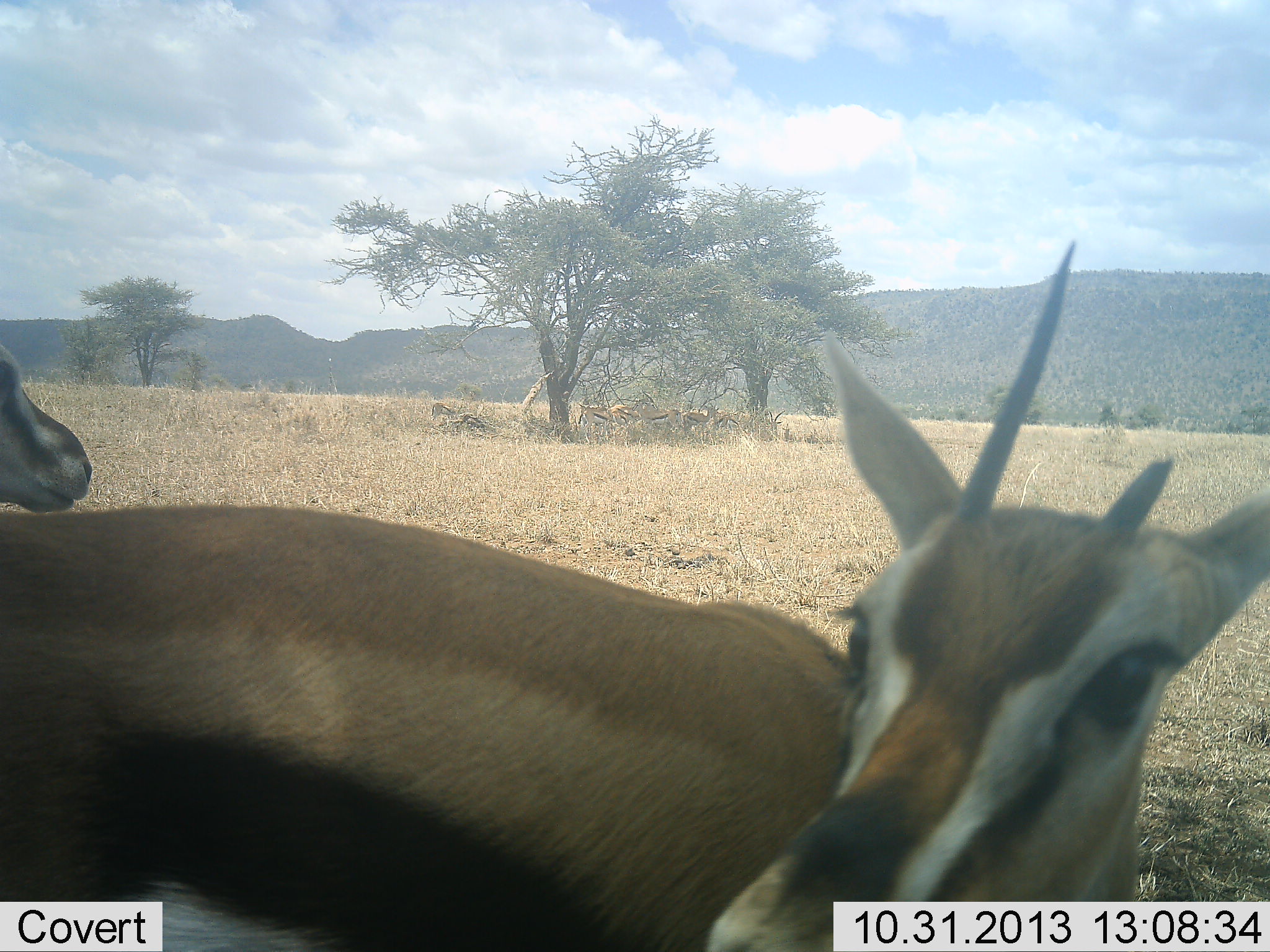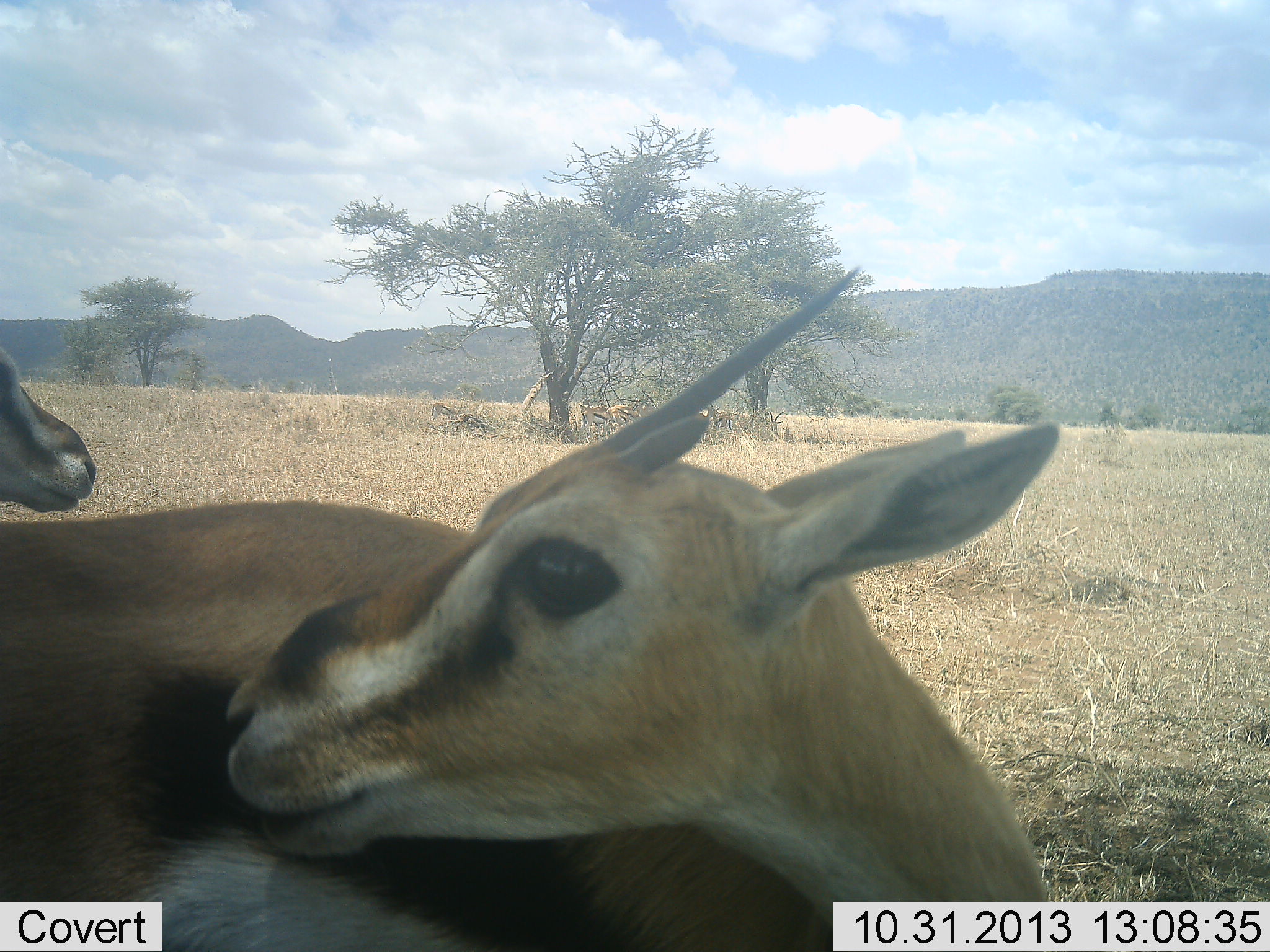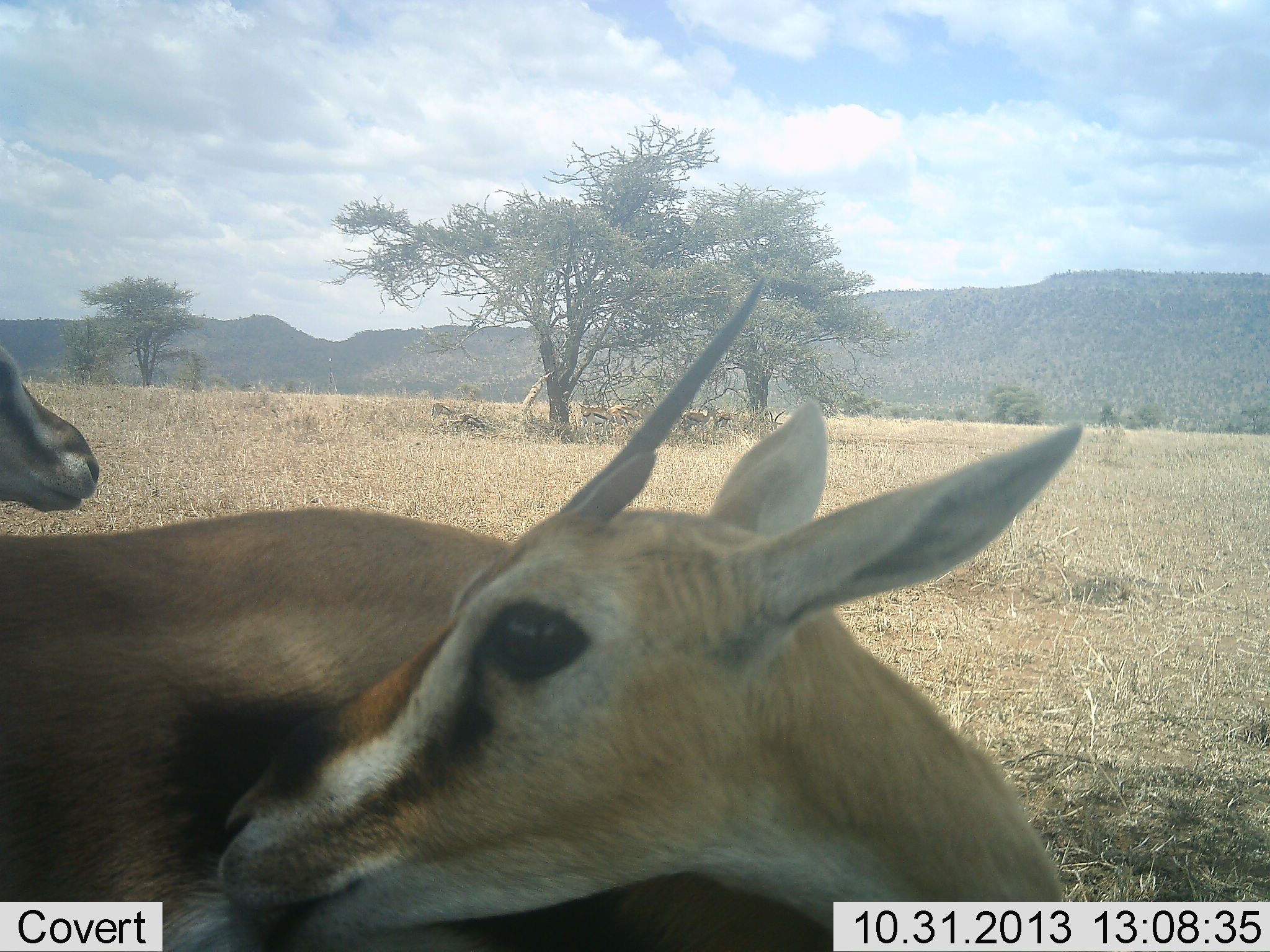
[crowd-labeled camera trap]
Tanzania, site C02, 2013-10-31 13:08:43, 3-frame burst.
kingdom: Animalia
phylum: Chordata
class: Mammalia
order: Artiodactyla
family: Bovidae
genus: Eudorcas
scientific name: Eudorcas thomsonii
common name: thomson's gazelle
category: gazellethomsons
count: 2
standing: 100%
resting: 0%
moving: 10%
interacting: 10%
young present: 0%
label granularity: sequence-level